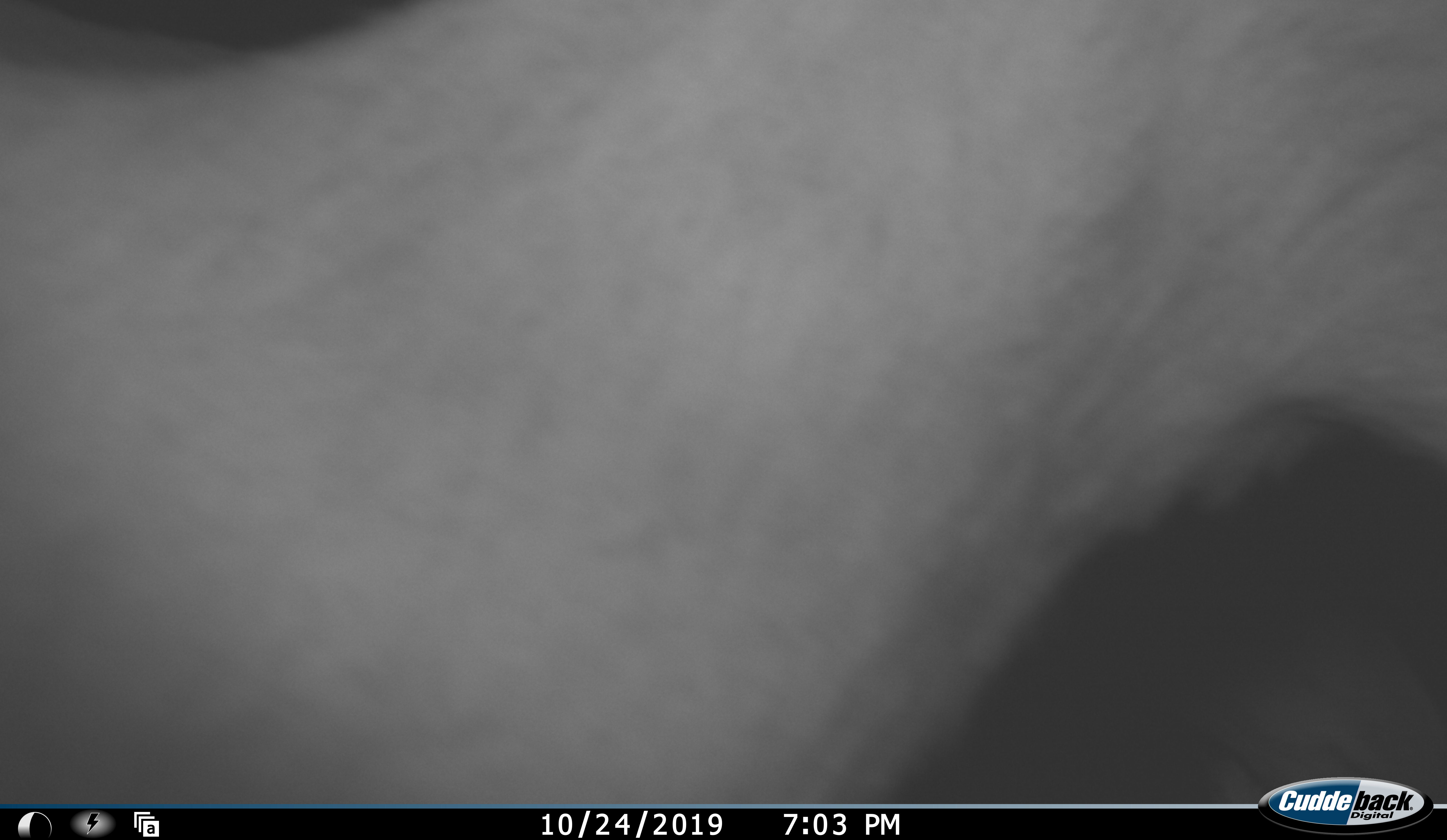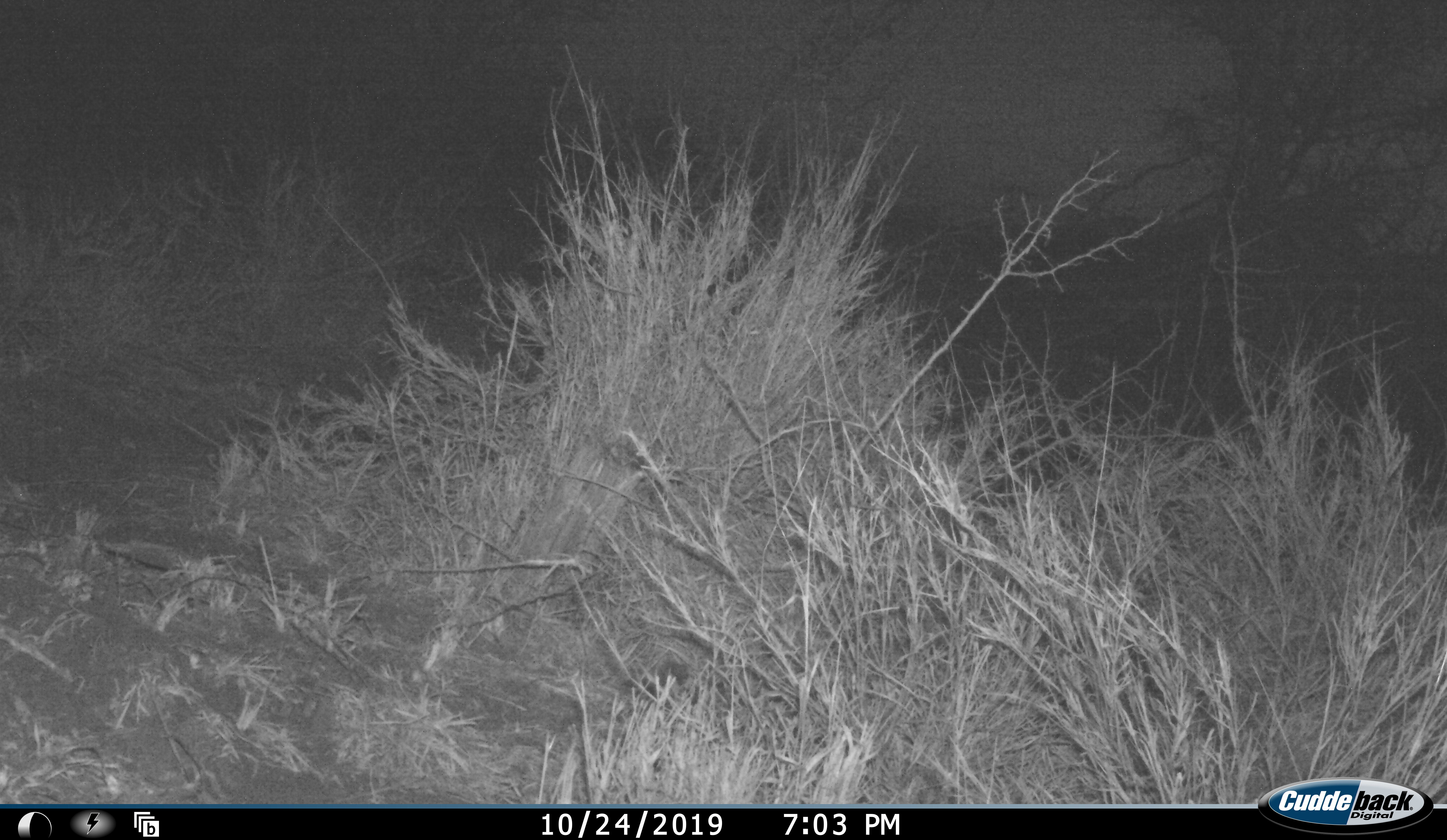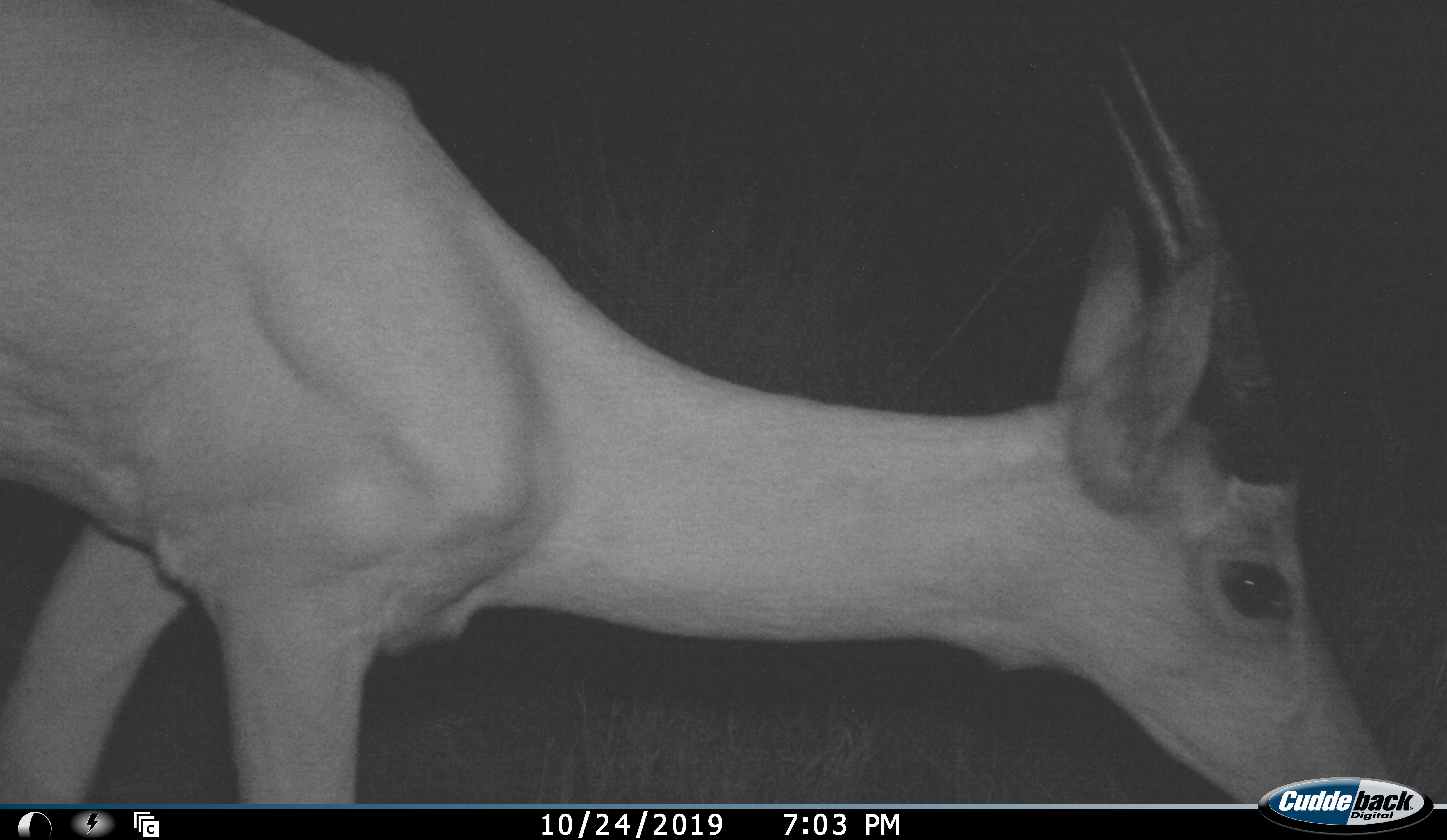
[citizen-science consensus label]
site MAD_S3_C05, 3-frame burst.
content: unidentified animal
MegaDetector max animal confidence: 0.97